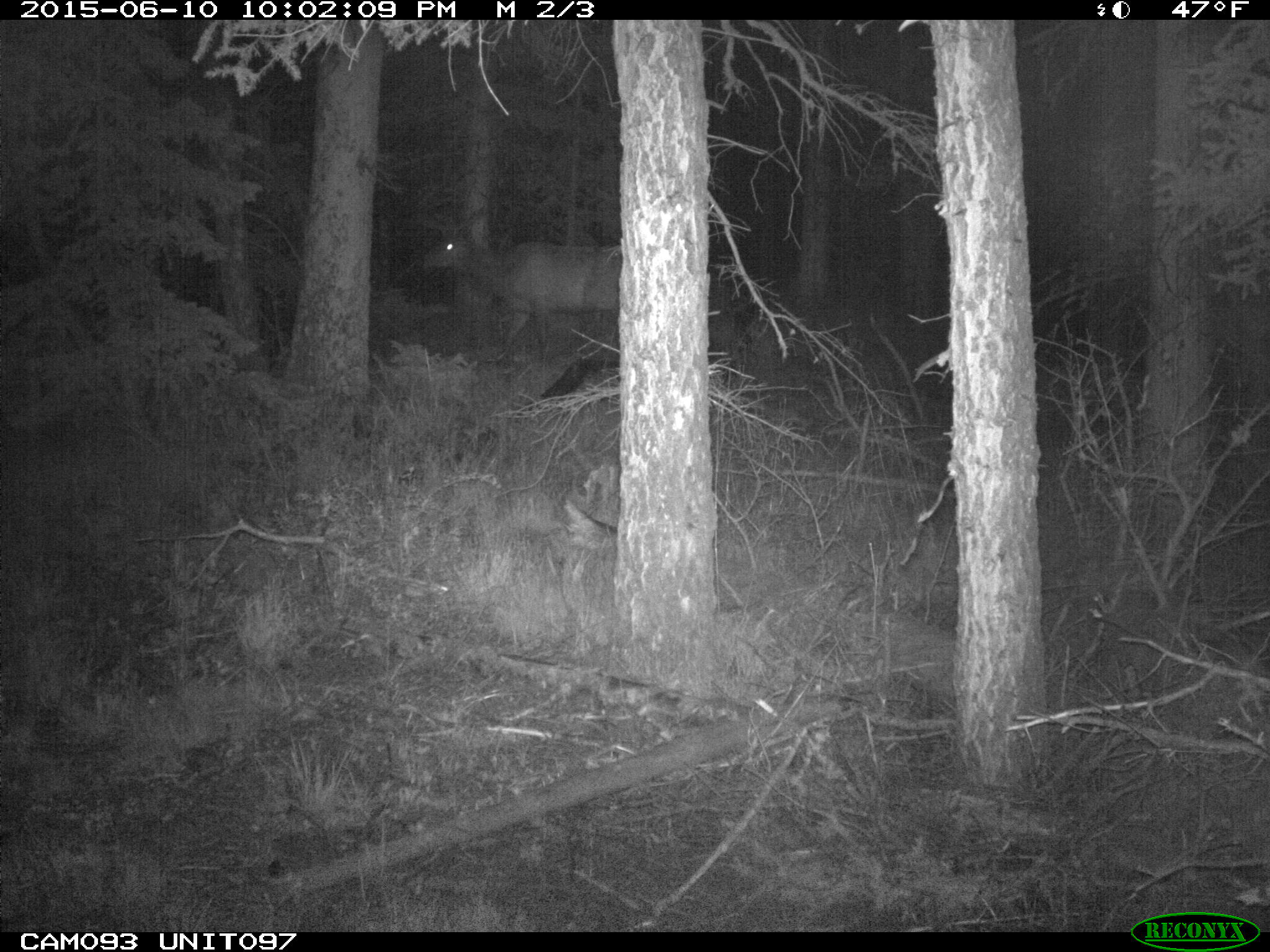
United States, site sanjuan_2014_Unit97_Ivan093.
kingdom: Animalia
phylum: Chordata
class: Mammalia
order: Artiodactyla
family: Cervidae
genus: Cervus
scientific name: Cervus elaphus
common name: red deer